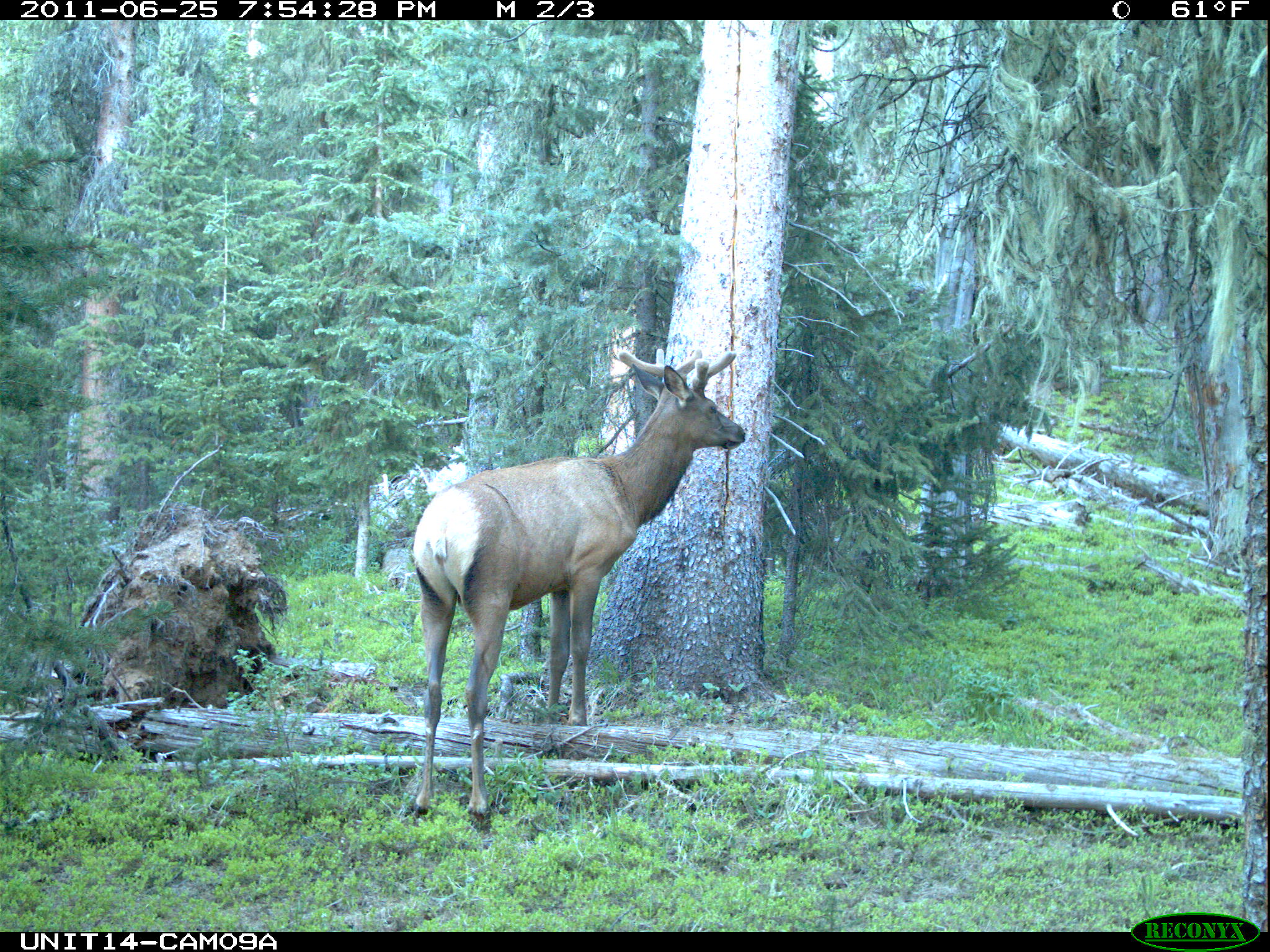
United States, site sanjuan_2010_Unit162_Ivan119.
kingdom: Animalia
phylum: Chordata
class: Mammalia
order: Artiodactyla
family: Cervidae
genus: Cervus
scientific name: Cervus elaphus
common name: red deer